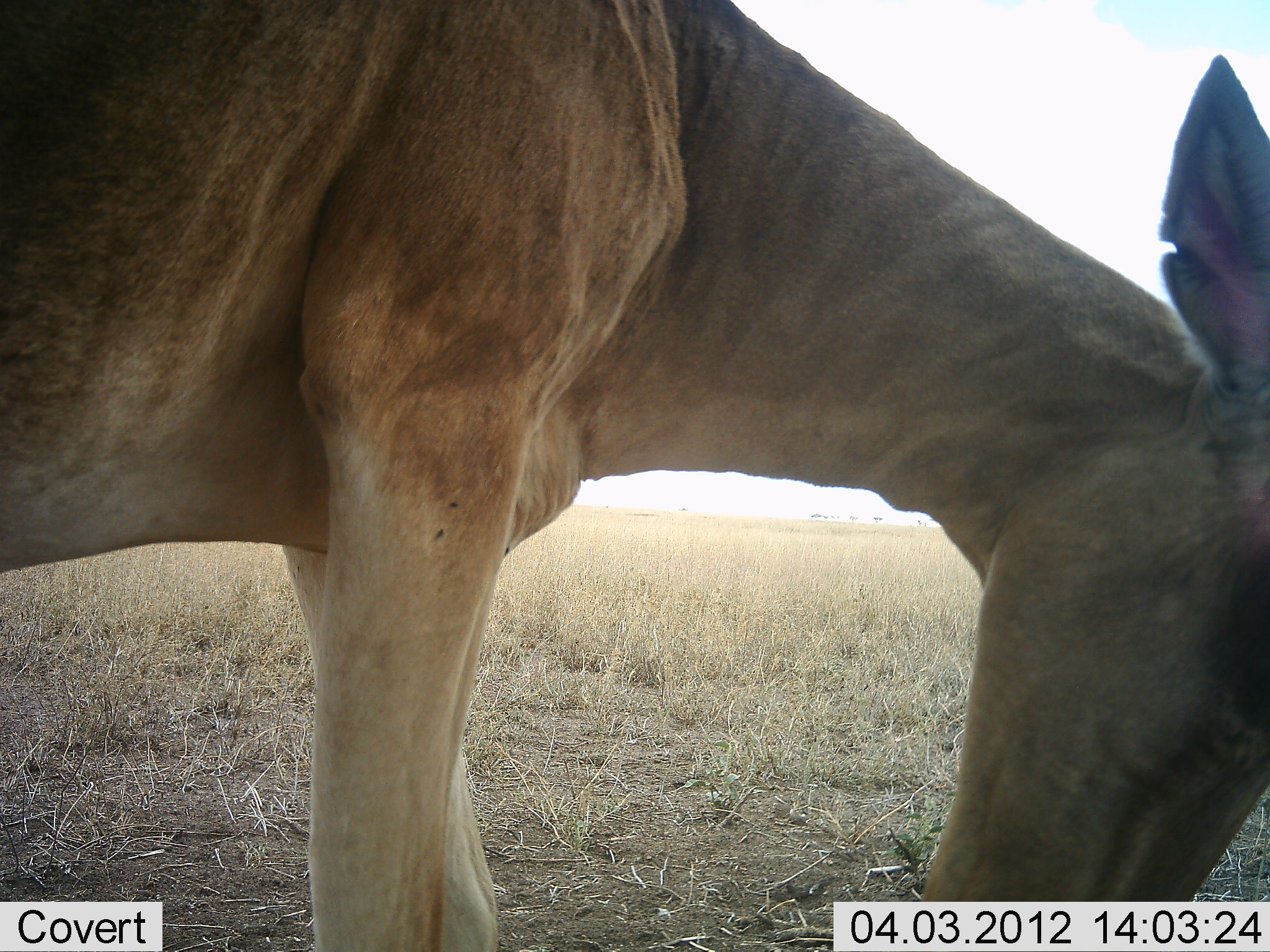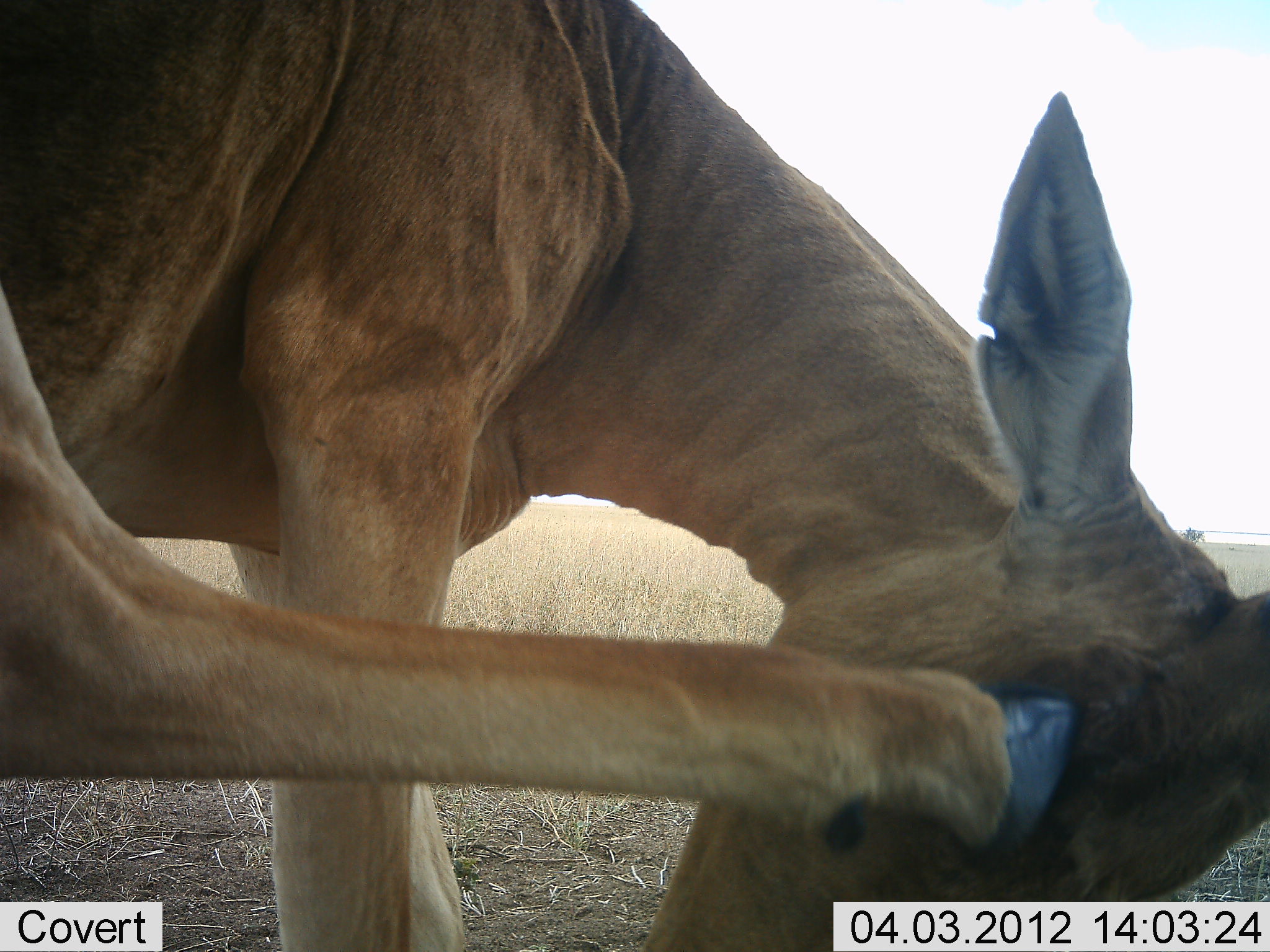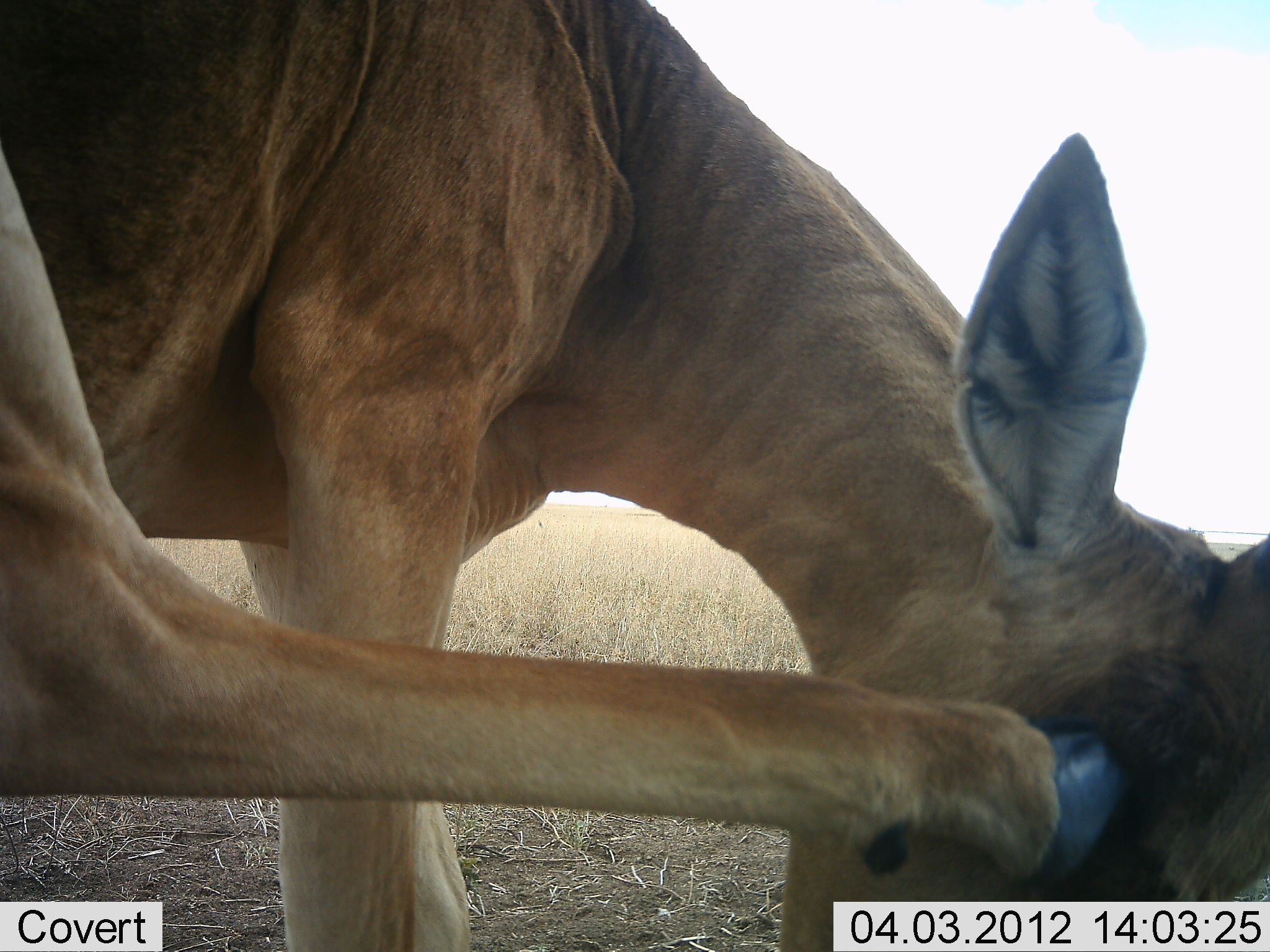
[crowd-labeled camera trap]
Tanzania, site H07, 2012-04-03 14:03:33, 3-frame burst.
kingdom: Animalia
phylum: Chordata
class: Mammalia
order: Artiodactyla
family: Bovidae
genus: Alcelaphus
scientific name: Alcelaphus buselaphus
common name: hartebeest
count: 1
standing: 86%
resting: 0%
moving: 21%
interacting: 7%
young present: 0%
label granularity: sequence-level